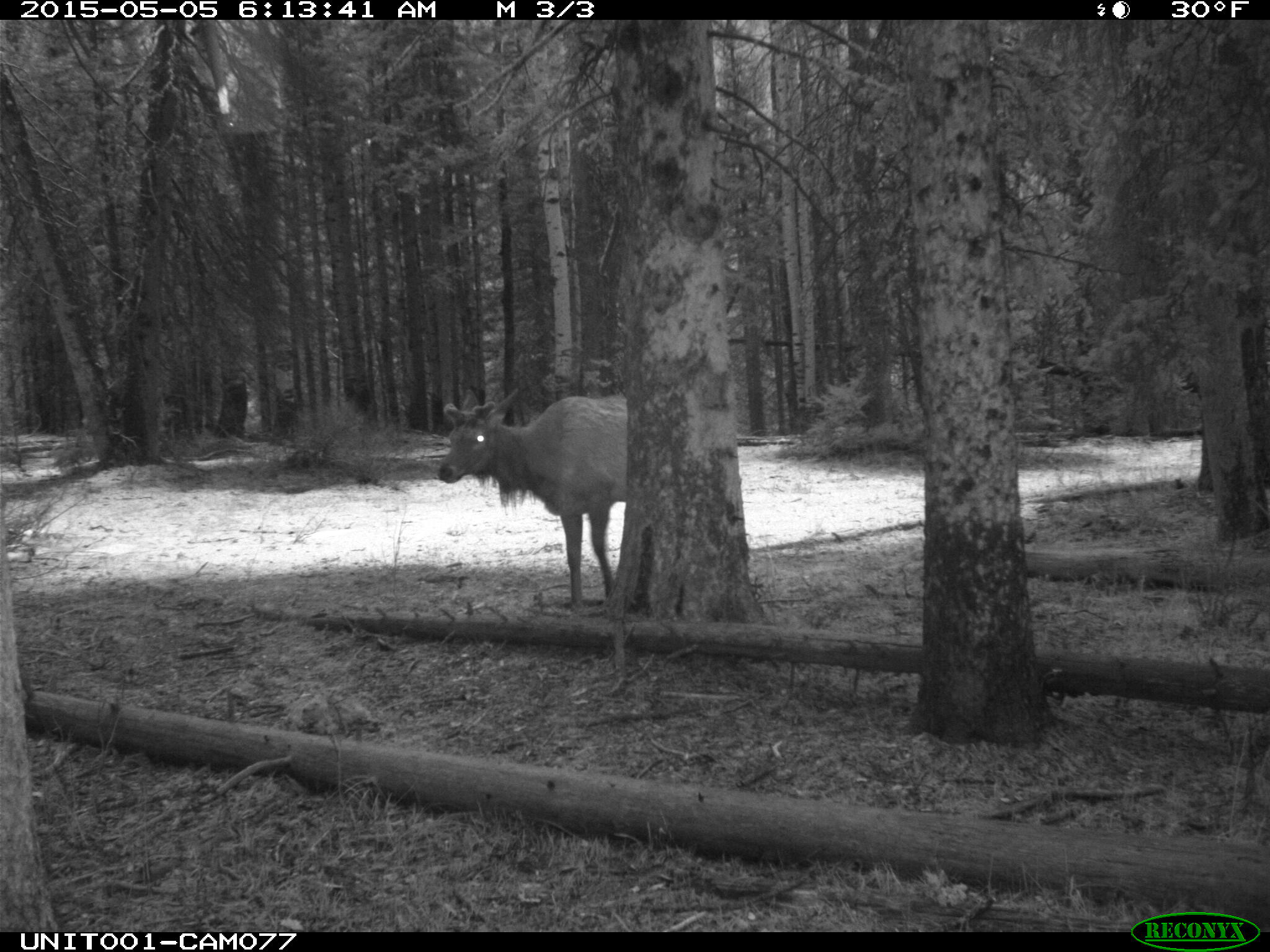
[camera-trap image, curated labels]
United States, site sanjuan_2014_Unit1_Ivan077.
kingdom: Animalia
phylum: Chordata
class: Mammalia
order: Artiodactyla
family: Cervidae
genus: Cervus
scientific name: Cervus elaphus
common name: red deer